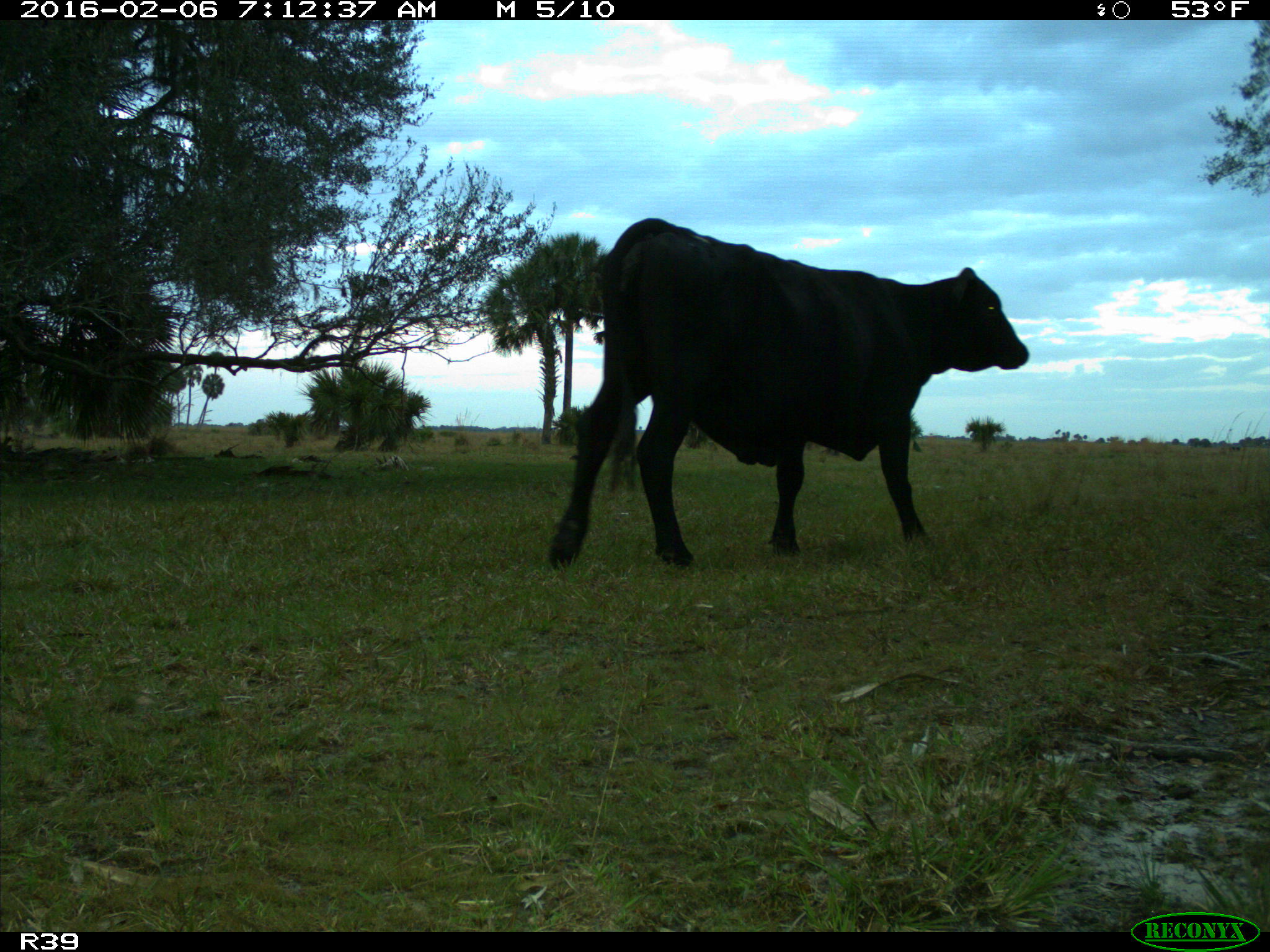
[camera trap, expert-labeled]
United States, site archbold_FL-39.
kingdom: Animalia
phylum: Chordata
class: Mammalia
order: Artiodactyla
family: Bovidae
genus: Bos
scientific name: Bos taurus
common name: domestic cow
Bos taurus (domestic cow).